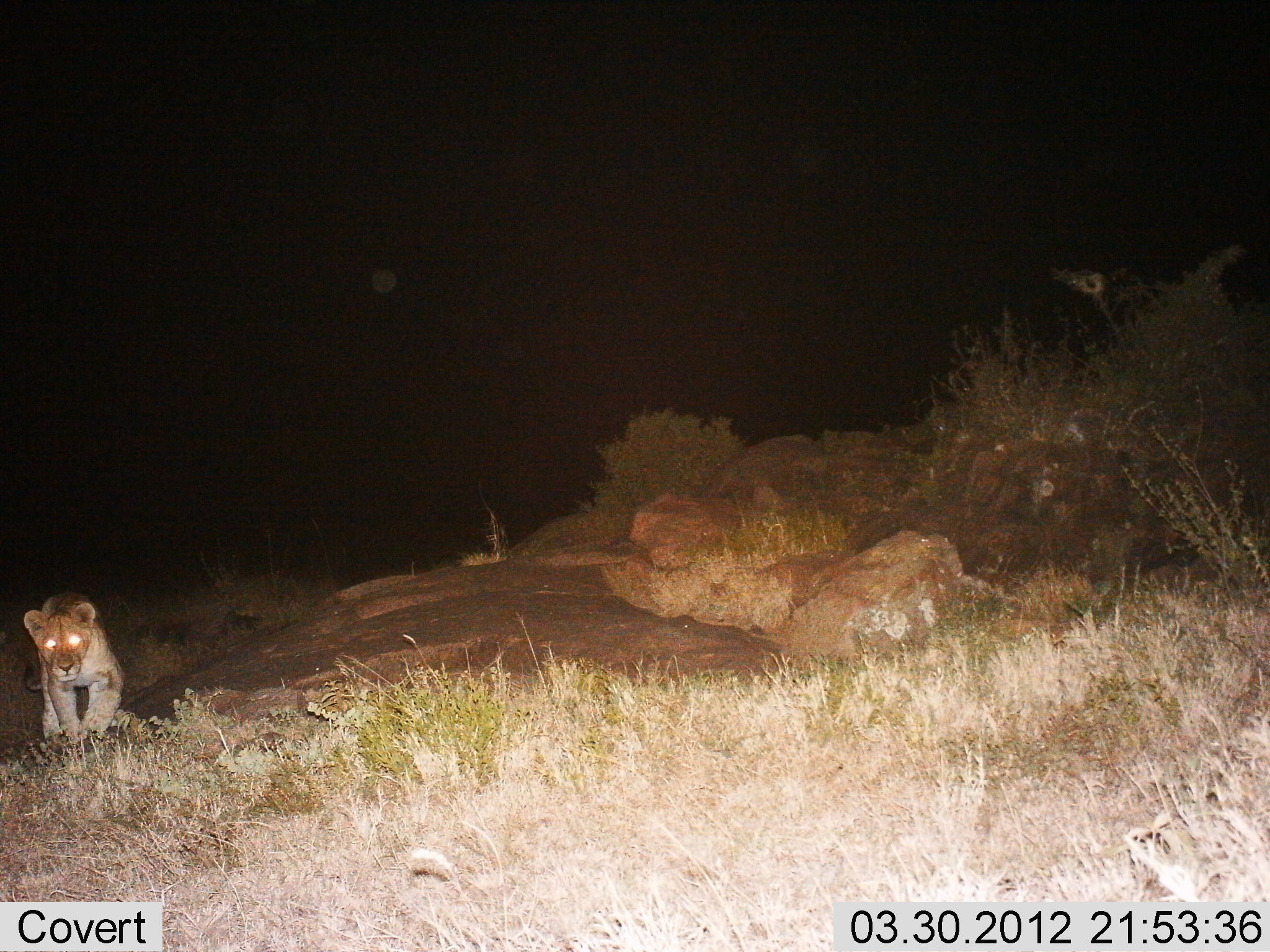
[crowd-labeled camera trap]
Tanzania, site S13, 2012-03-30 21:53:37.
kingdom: Animalia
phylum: Chordata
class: Mammalia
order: Carnivora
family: Felidae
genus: Panthera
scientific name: Panthera leo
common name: lion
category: lionfemale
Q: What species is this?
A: Lionfemale (lion) (Panthera leo).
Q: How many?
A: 1.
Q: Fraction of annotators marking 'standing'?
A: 12%.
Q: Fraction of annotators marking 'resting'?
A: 0%.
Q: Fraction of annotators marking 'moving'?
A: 94%.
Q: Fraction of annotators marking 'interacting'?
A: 0%.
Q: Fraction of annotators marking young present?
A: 29%.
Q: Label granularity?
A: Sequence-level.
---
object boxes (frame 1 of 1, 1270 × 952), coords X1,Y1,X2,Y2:
animal: 23,592,121,749